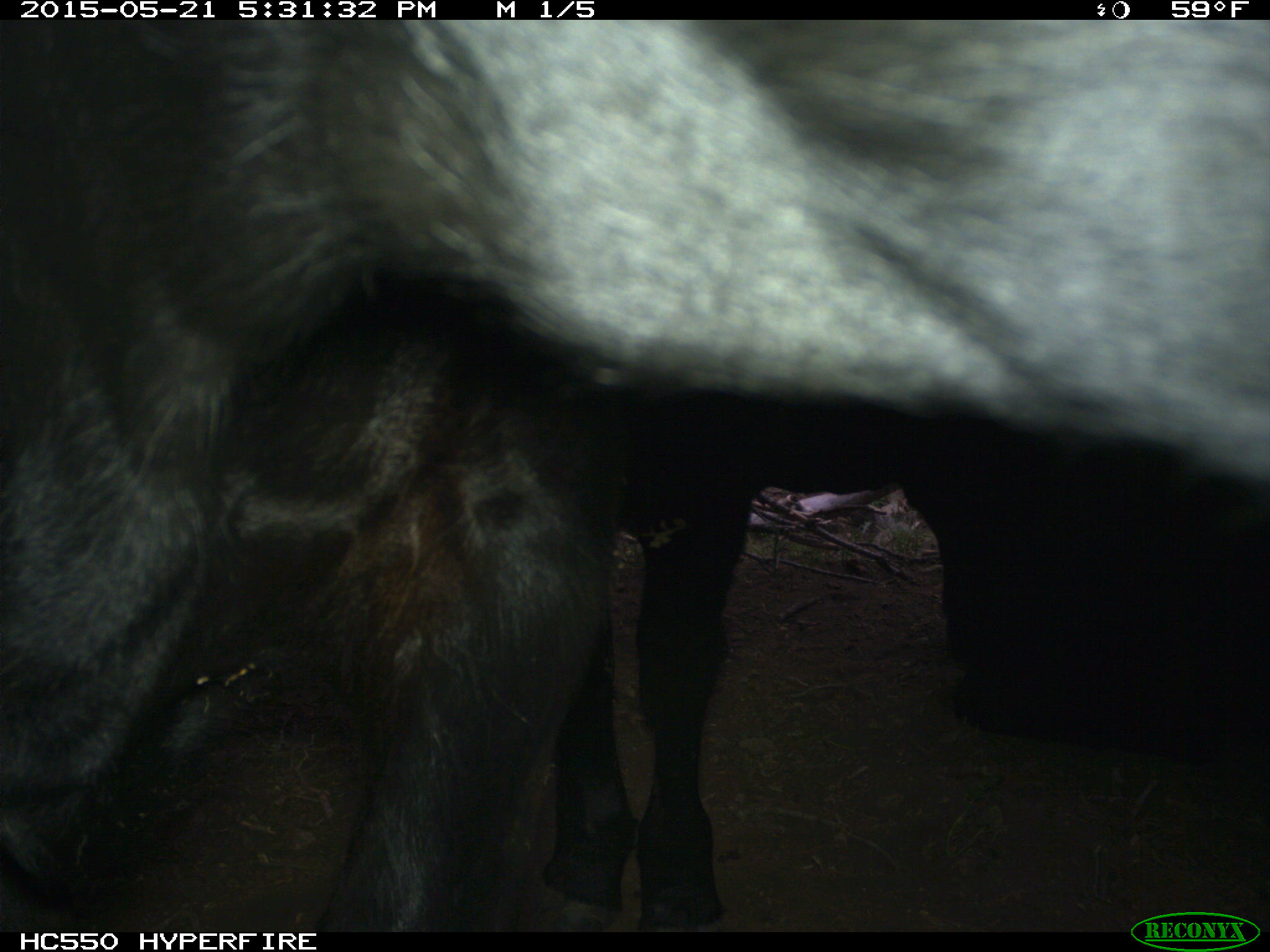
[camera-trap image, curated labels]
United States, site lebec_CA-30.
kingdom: Animalia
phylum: Chordata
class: Mammalia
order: Artiodactyla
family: Bovidae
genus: Bos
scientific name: Bos taurus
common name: domestic cow